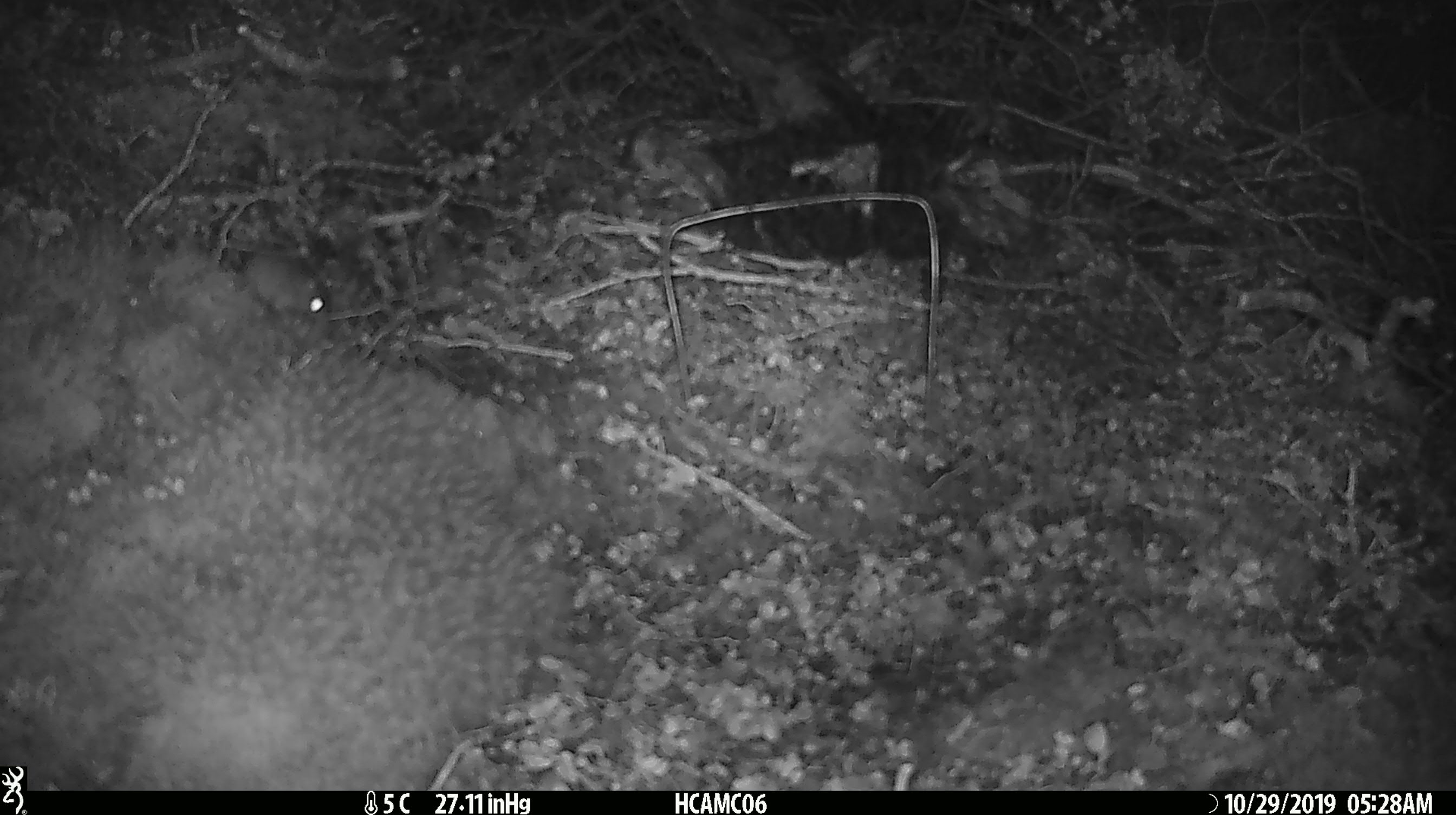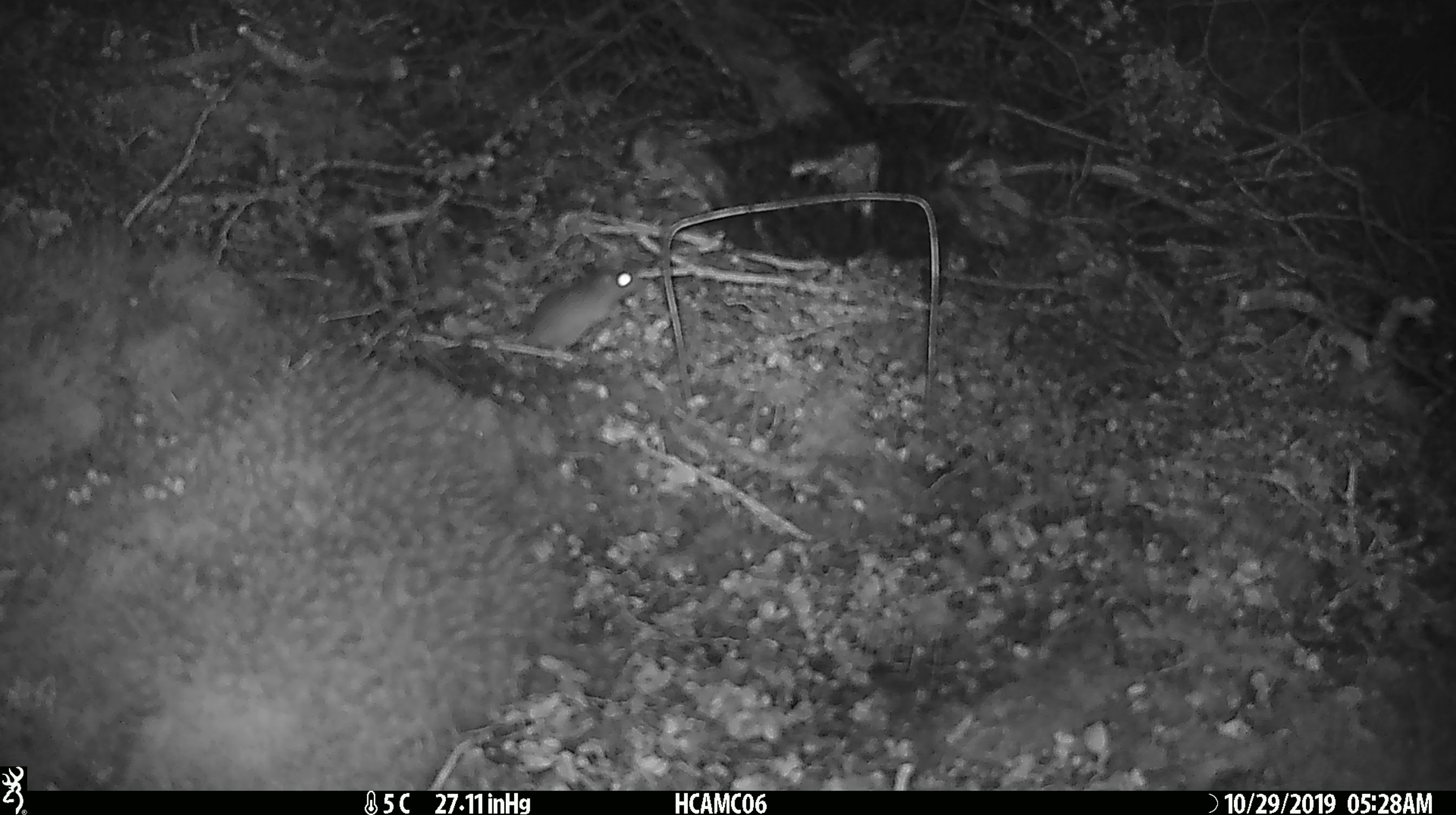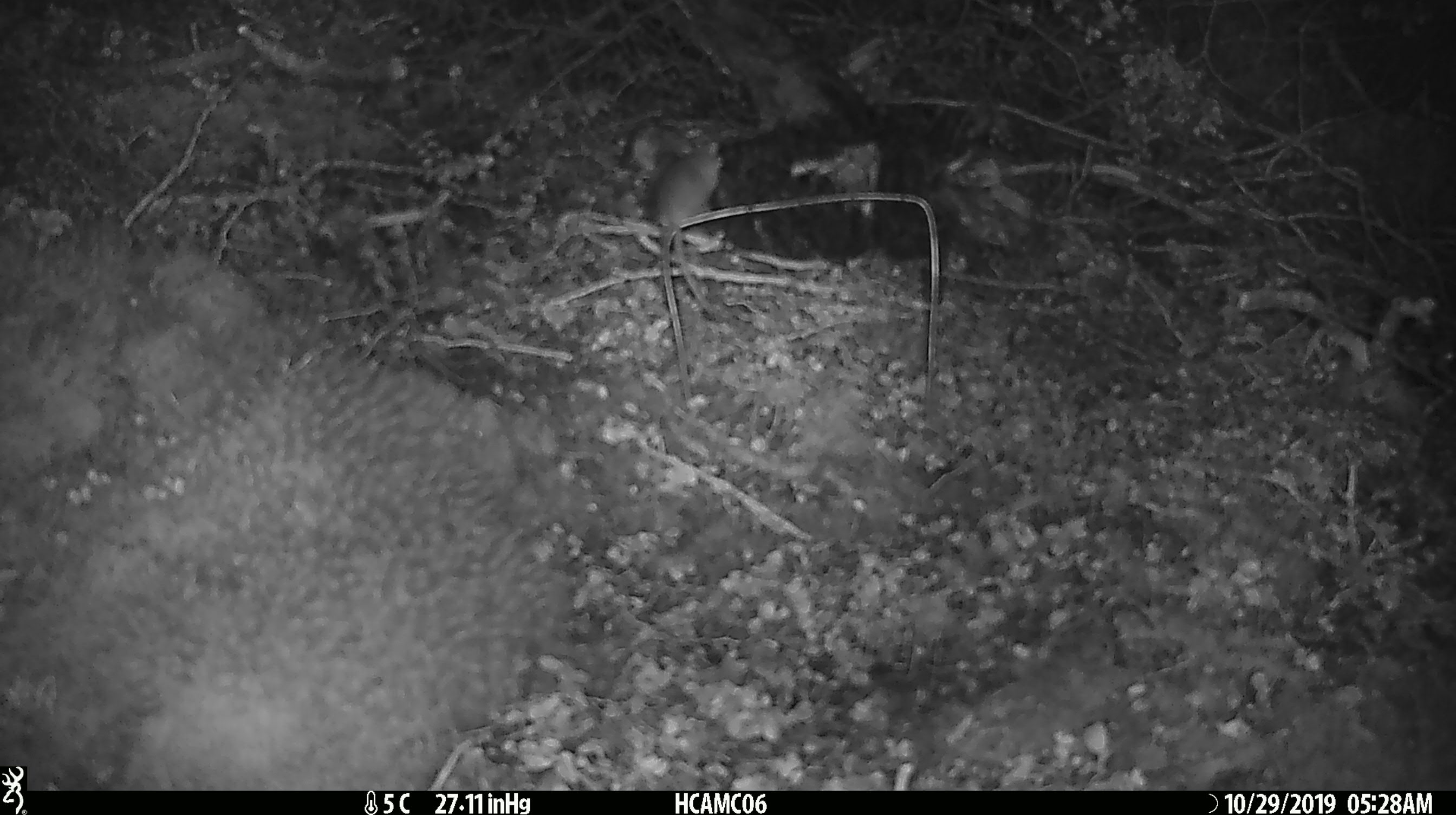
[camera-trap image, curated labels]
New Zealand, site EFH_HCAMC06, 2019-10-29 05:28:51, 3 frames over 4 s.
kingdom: Animalia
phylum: Chordata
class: Mammalia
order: Rodentia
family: Muridae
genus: Mus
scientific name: Mus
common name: mouse